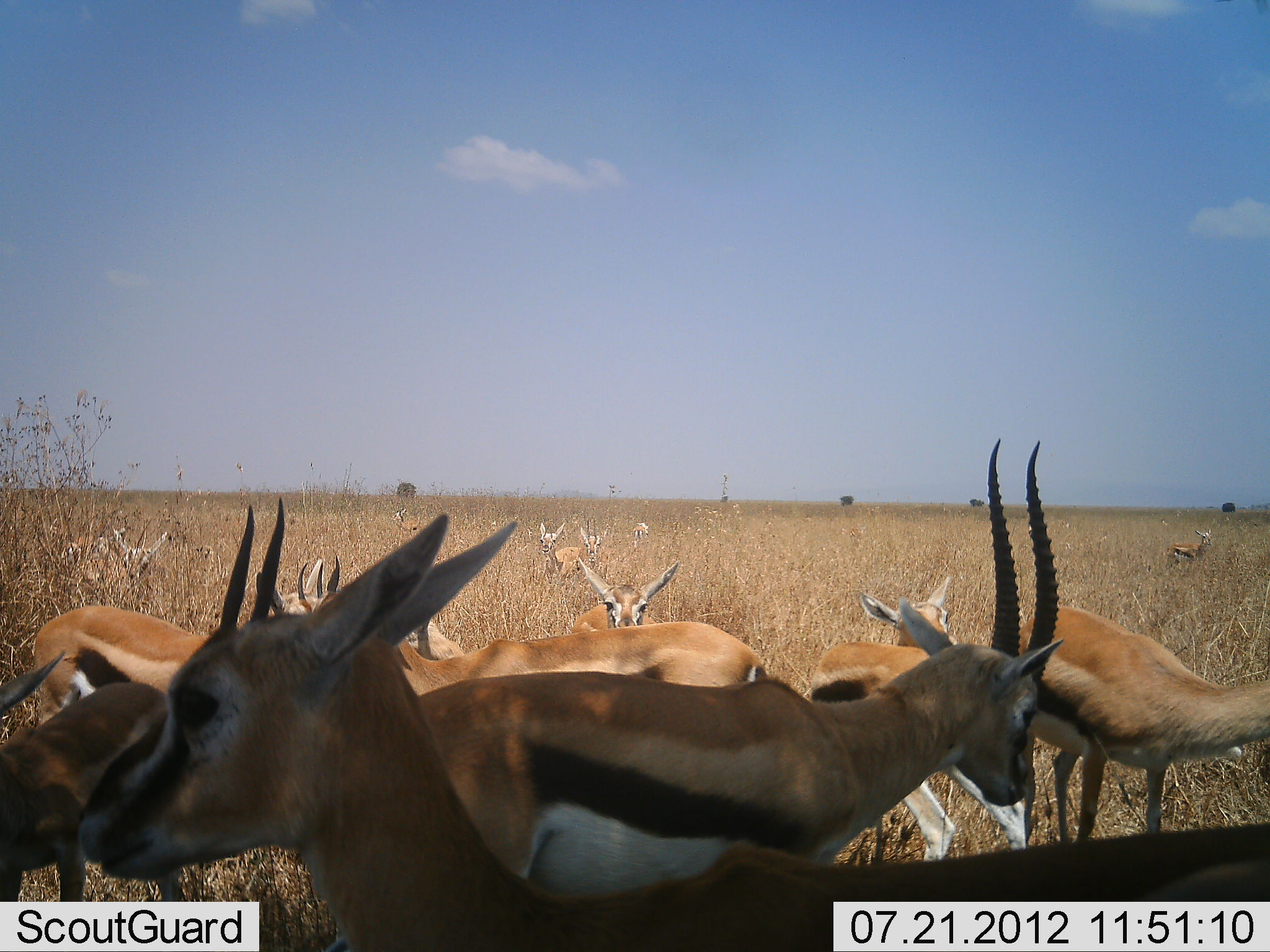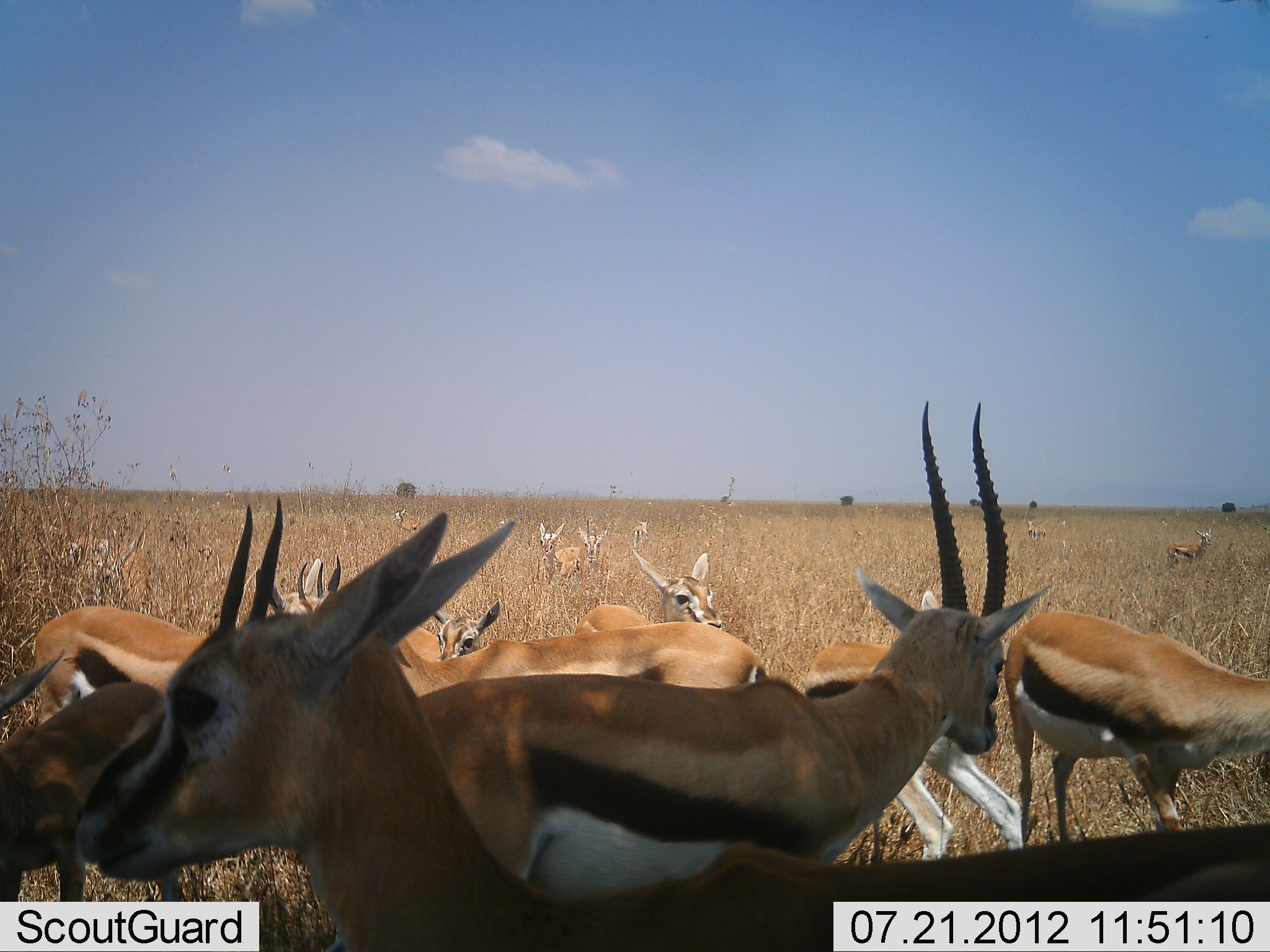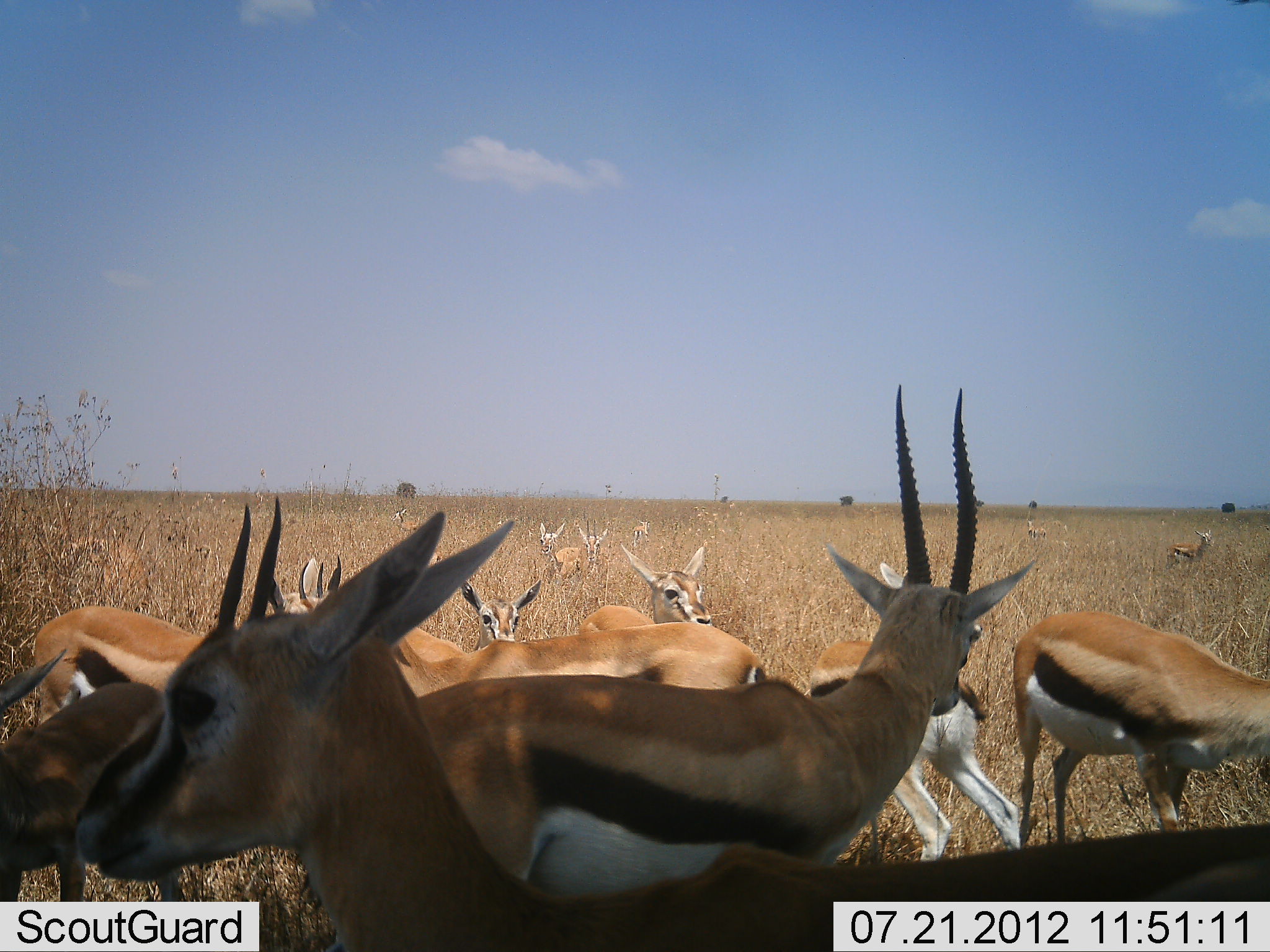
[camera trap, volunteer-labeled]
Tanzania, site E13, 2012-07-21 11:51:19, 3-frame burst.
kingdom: Animalia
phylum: Chordata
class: Mammalia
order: Artiodactyla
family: Bovidae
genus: Eudorcas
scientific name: Eudorcas thomsonii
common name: thomson's gazelle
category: gazellethomsons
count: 11-50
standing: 100%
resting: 0%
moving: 20%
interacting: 0%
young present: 20%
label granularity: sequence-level